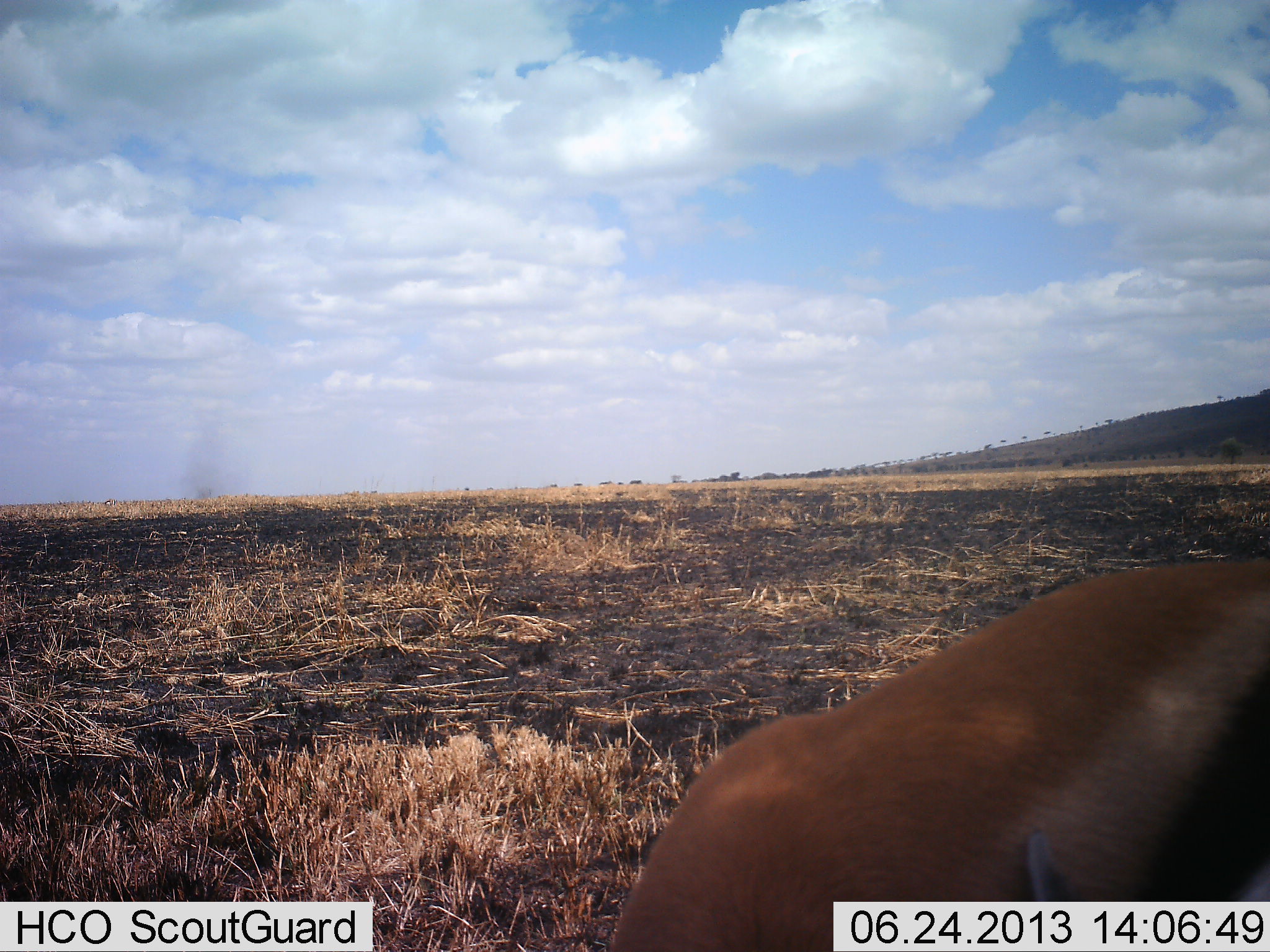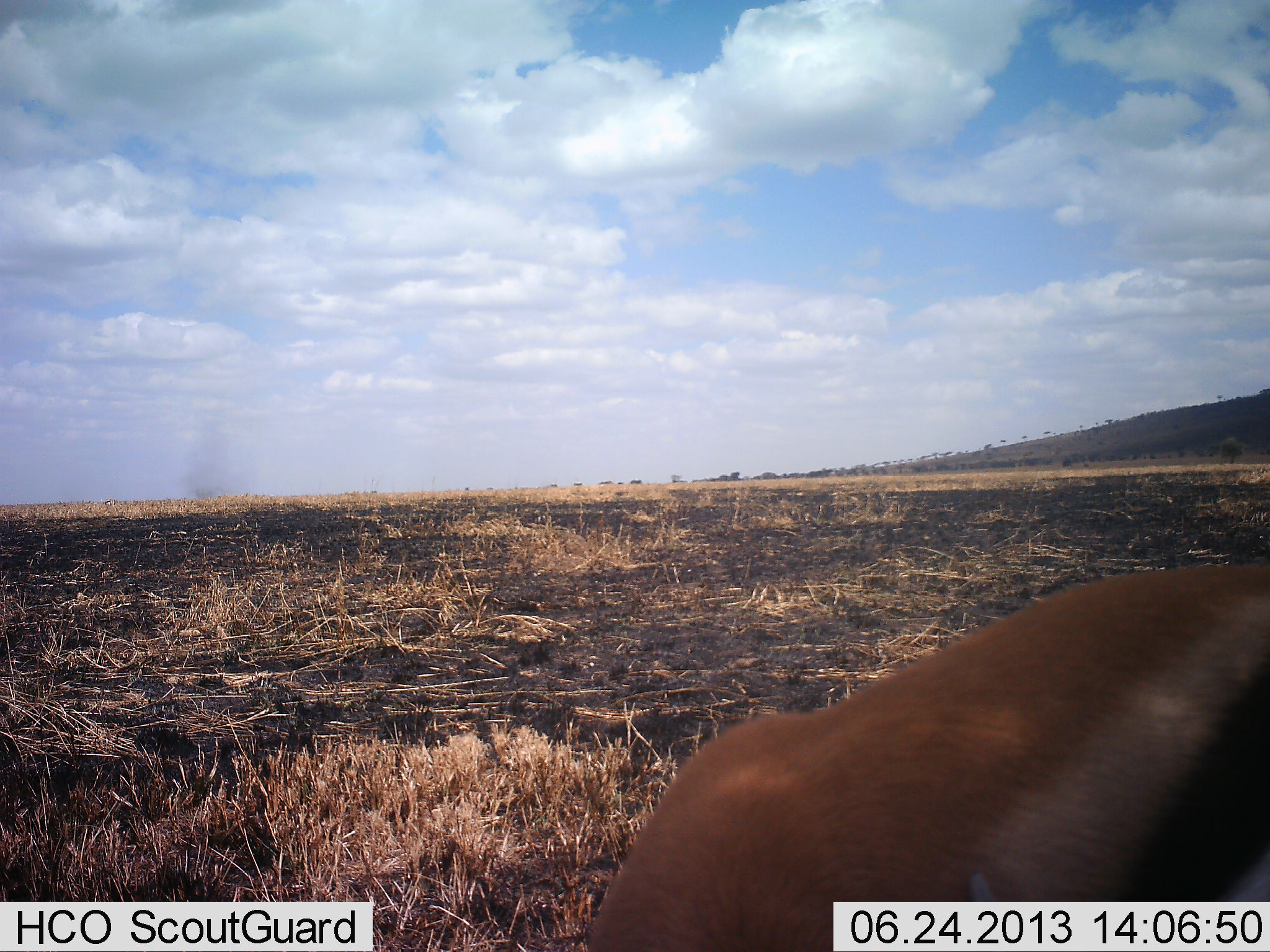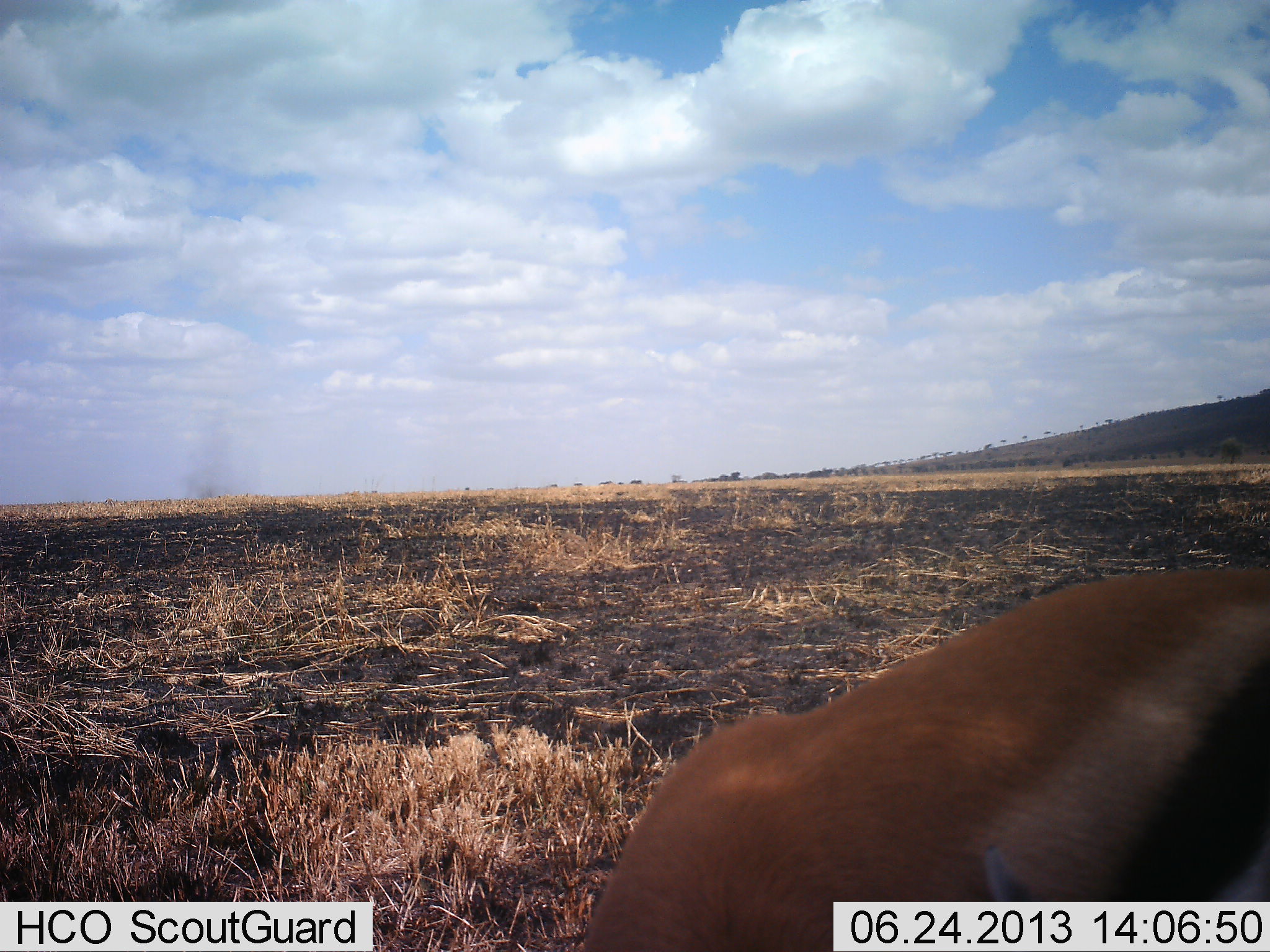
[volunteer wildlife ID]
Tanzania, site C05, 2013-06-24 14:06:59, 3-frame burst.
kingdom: Animalia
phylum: Chordata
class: Mammalia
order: Artiodactyla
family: Bovidae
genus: Eudorcas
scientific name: Eudorcas thomsonii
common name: thomson's gazelle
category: gazellethomsons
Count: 1.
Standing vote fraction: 48%.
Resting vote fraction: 0%.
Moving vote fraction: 9%.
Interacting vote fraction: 4%.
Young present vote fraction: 0%.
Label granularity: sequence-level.